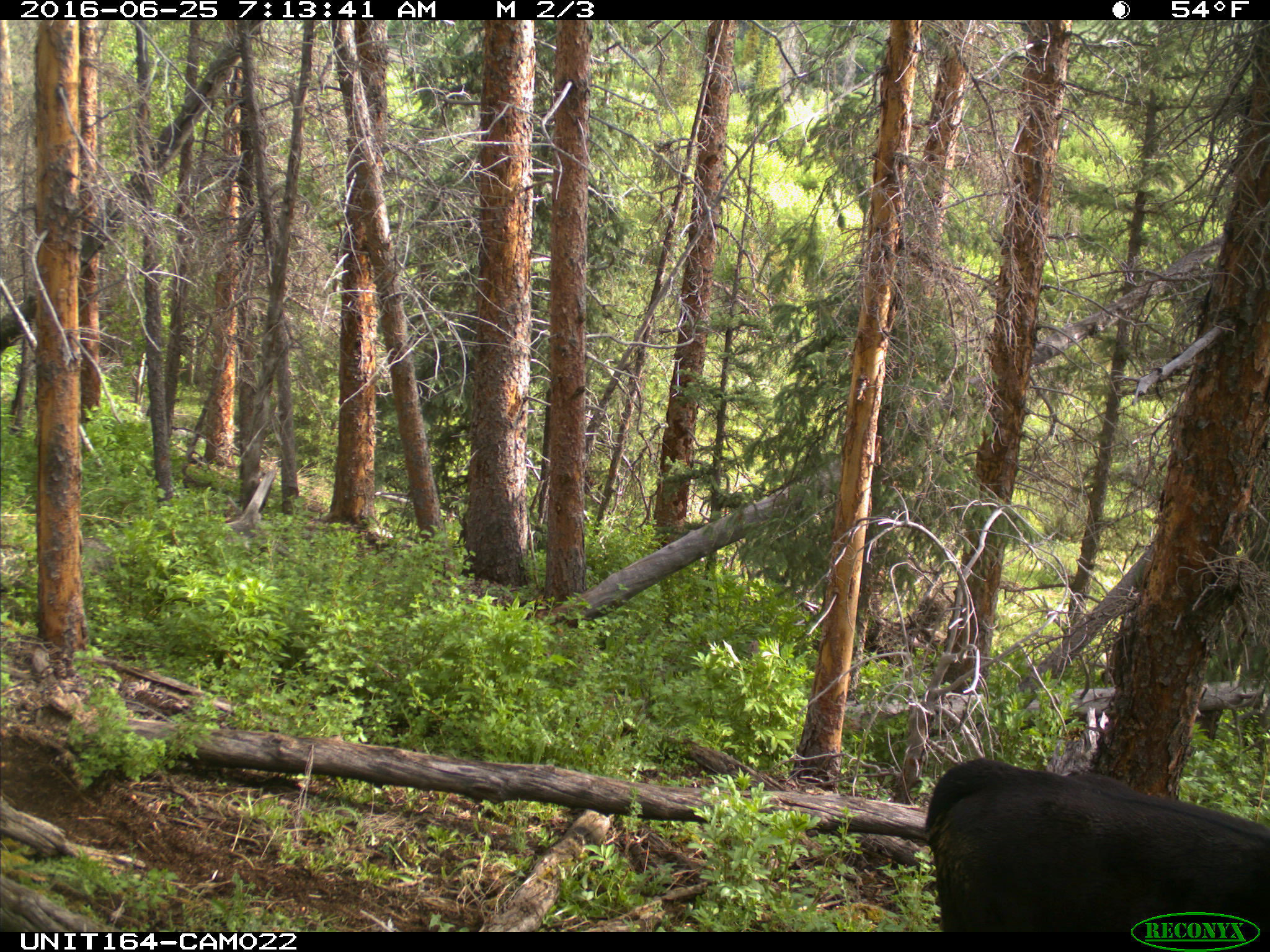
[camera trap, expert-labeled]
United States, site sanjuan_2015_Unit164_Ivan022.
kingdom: Animalia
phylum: Chordata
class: Mammalia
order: Artiodactyla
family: Bovidae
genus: Bos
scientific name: Bos taurus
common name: domestic cow